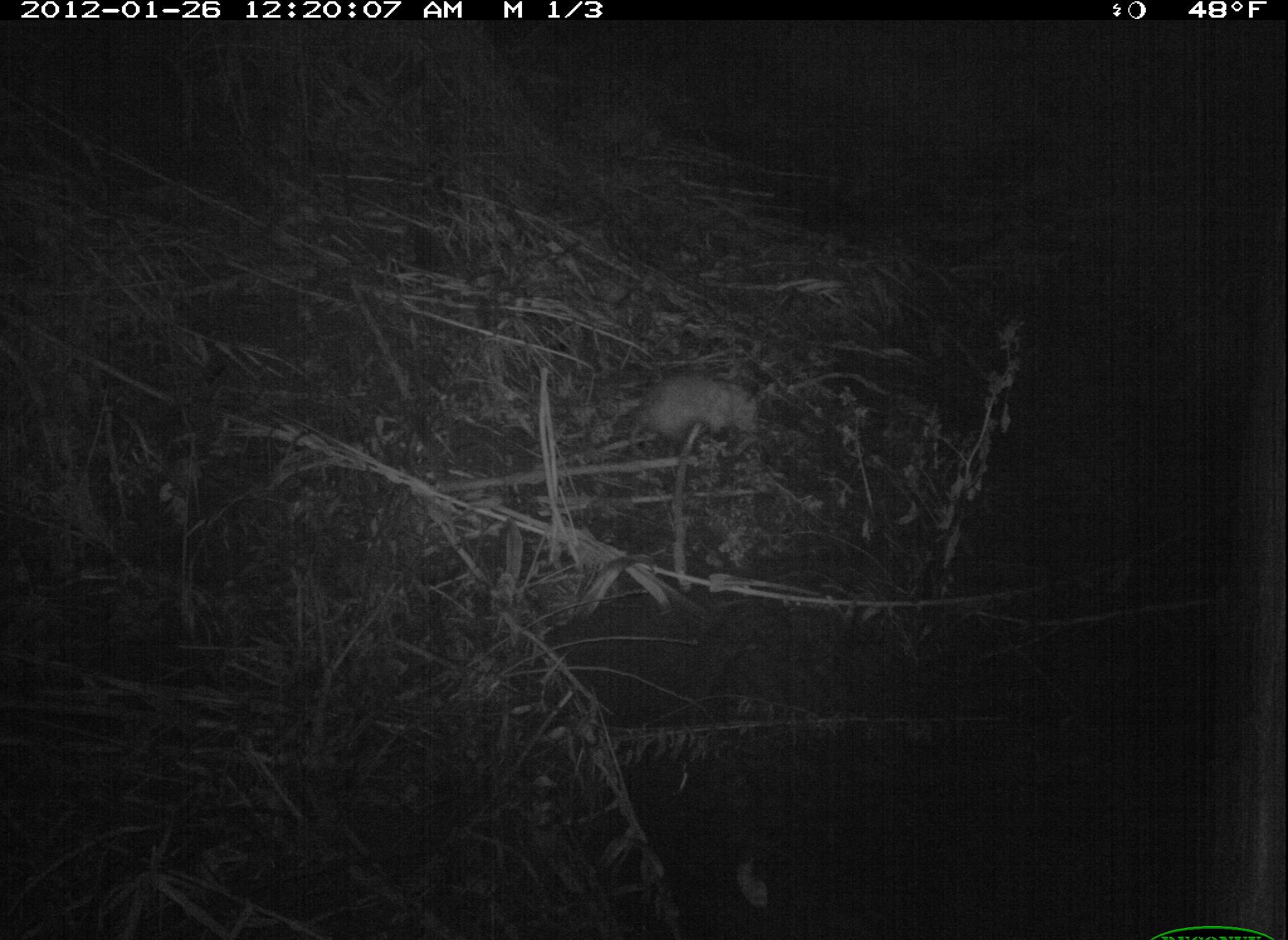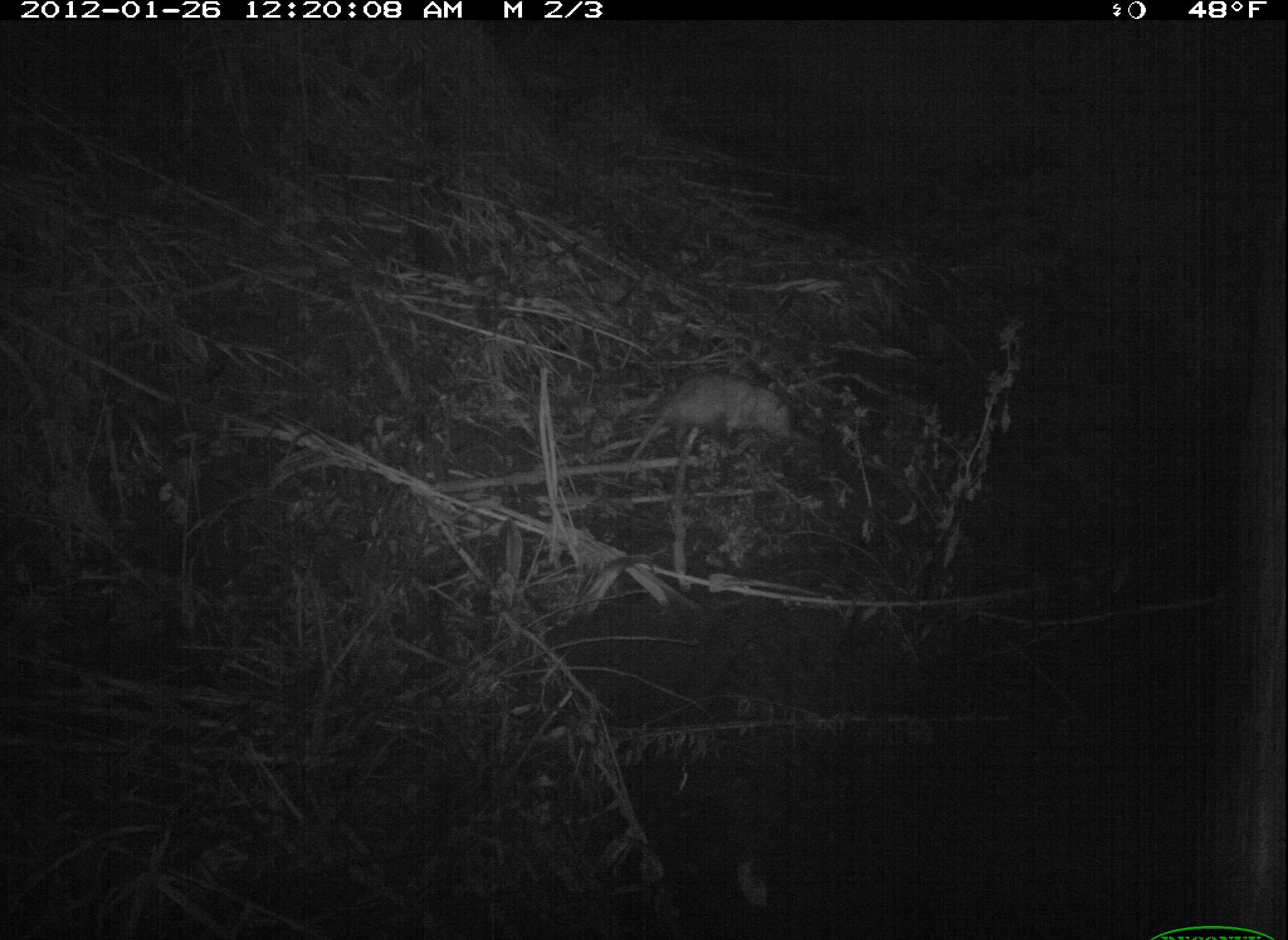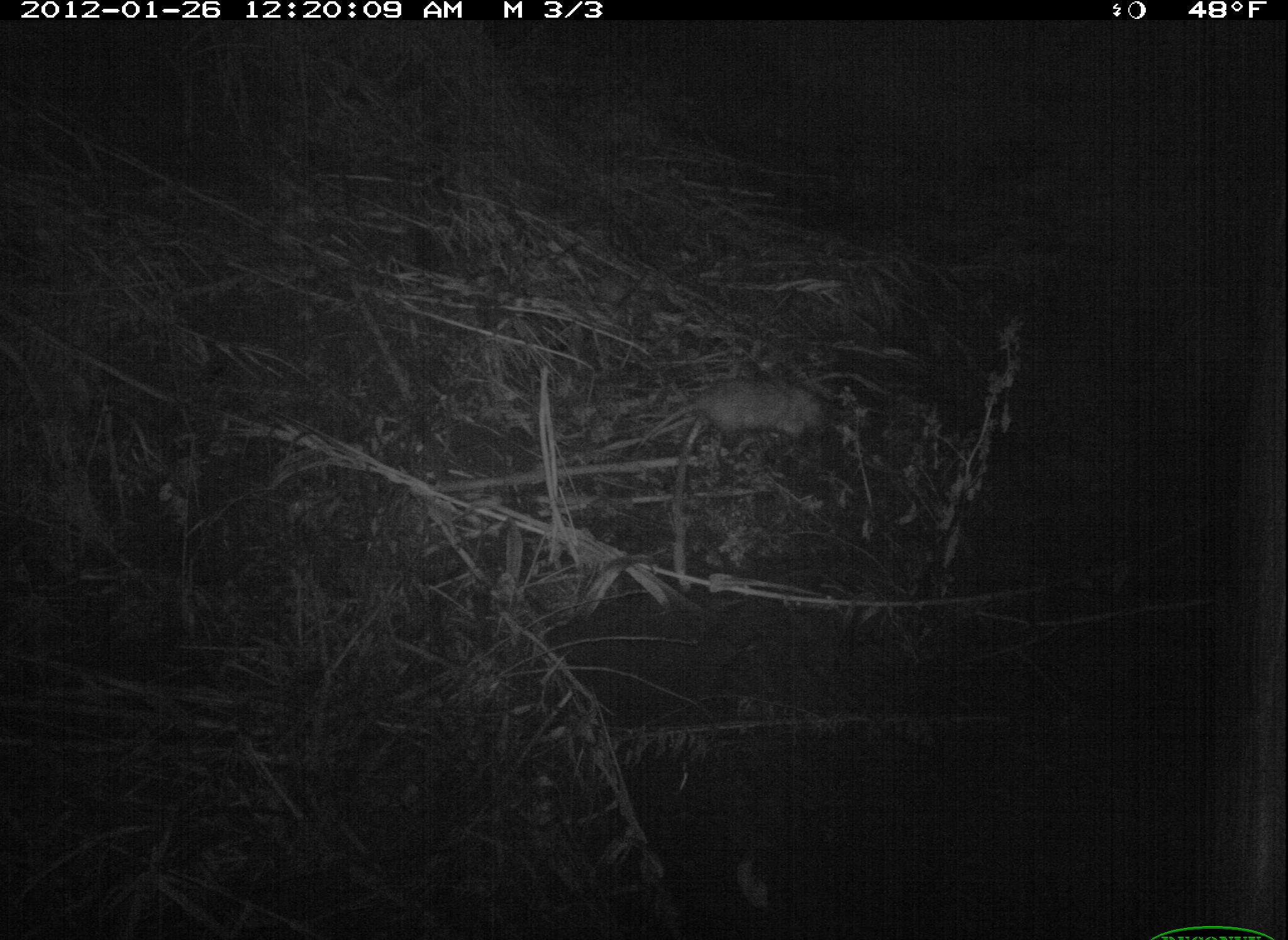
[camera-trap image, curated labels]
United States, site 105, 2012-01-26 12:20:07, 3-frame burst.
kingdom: Animalia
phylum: Chordata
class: Mammalia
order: Didelphimorphia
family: Didelphidae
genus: Didelphis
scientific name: Didelphis virginiana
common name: virginia opossum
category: opossum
Opossum (virginia opossum) (Didelphis virginiana).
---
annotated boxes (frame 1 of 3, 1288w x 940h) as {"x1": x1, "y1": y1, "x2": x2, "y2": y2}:
opossum: {"x1": 580, "y1": 362, "x2": 768, "y2": 453}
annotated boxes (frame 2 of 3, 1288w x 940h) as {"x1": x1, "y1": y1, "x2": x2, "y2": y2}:
opossum: {"x1": 610, "y1": 353, "x2": 807, "y2": 478}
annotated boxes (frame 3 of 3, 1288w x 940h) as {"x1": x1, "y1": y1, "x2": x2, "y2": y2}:
opossum: {"x1": 618, "y1": 353, "x2": 840, "y2": 464}